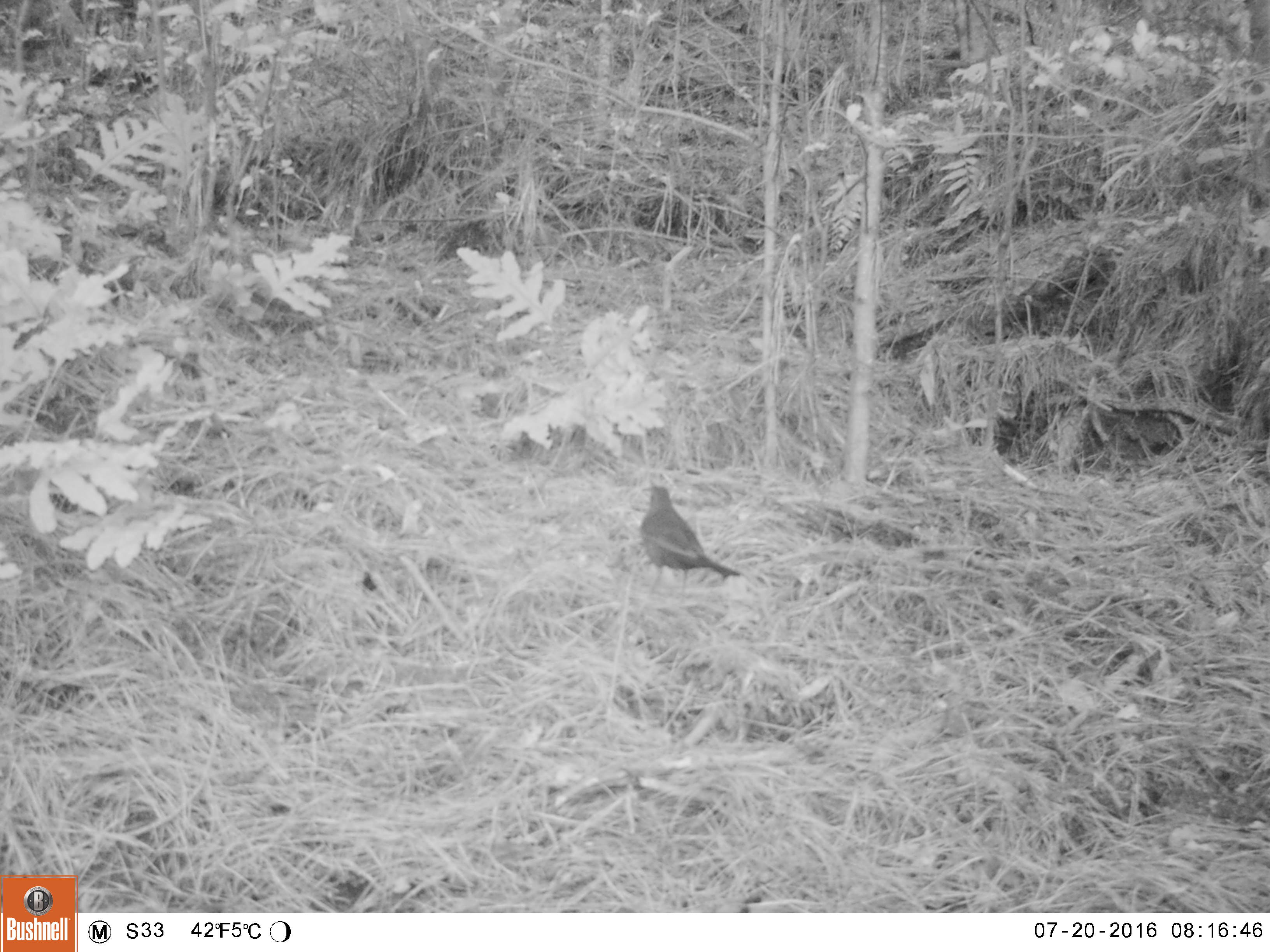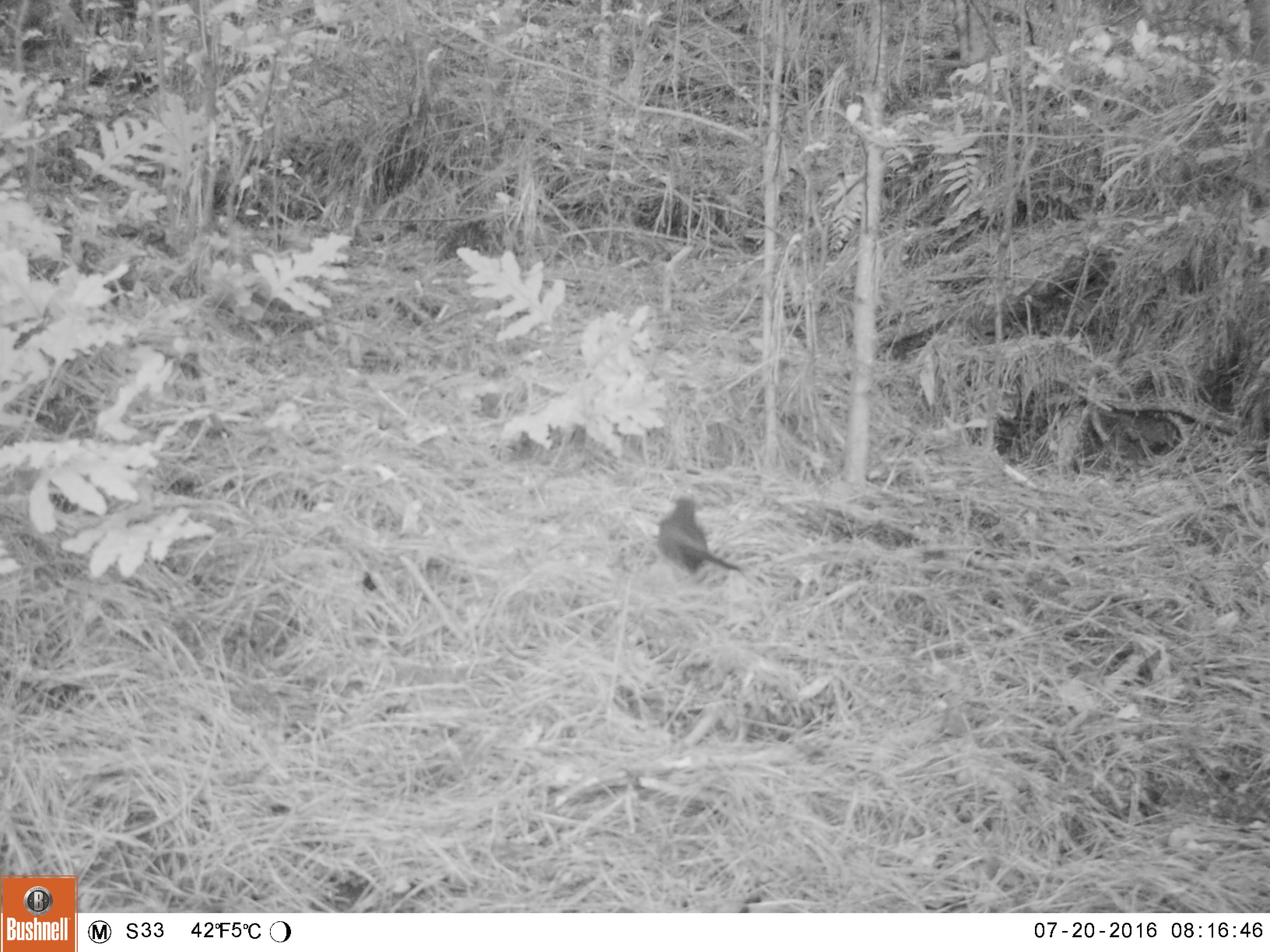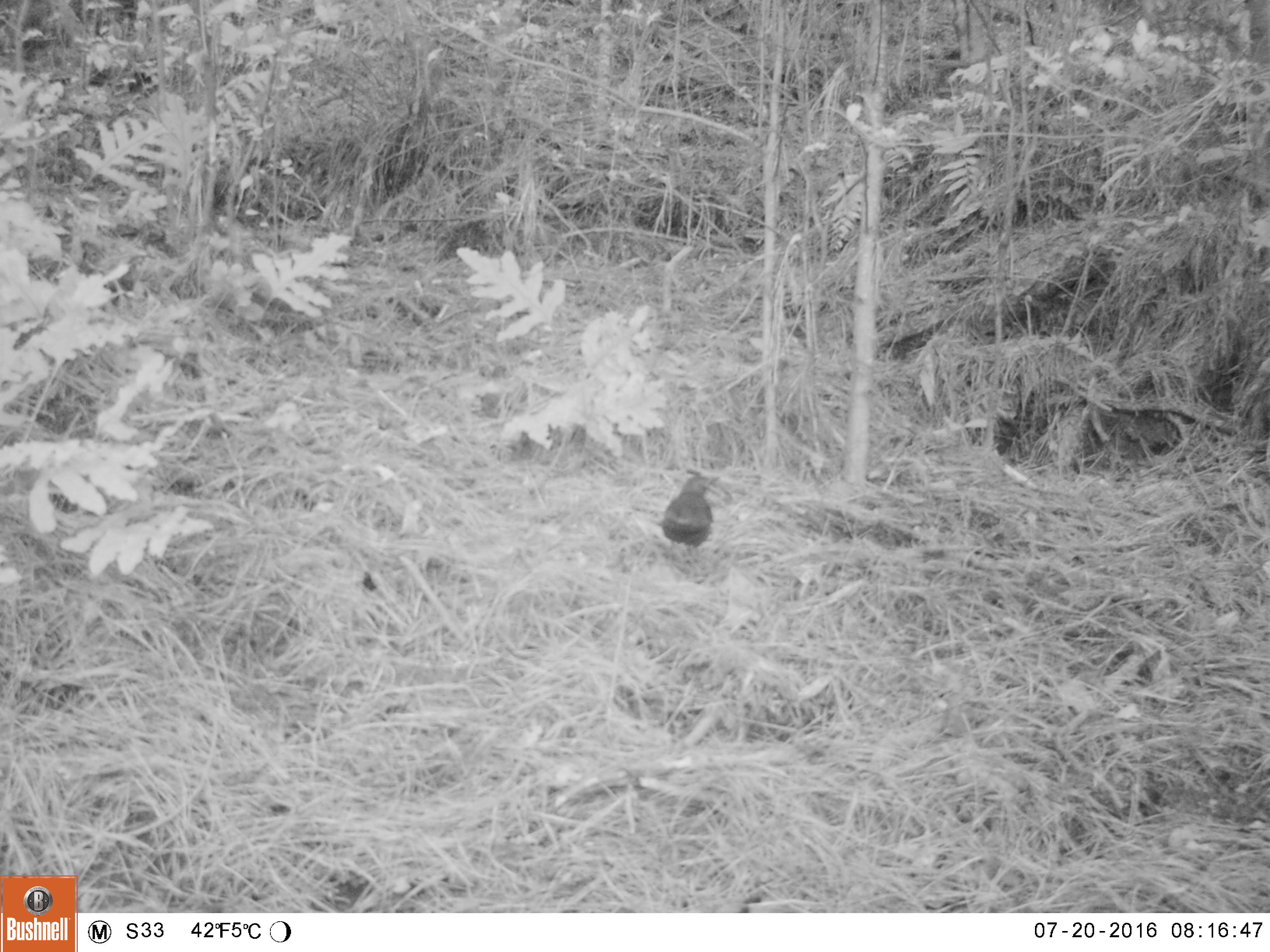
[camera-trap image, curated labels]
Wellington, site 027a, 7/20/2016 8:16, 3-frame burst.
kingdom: Animalia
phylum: Chordata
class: Aves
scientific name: Aves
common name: bird